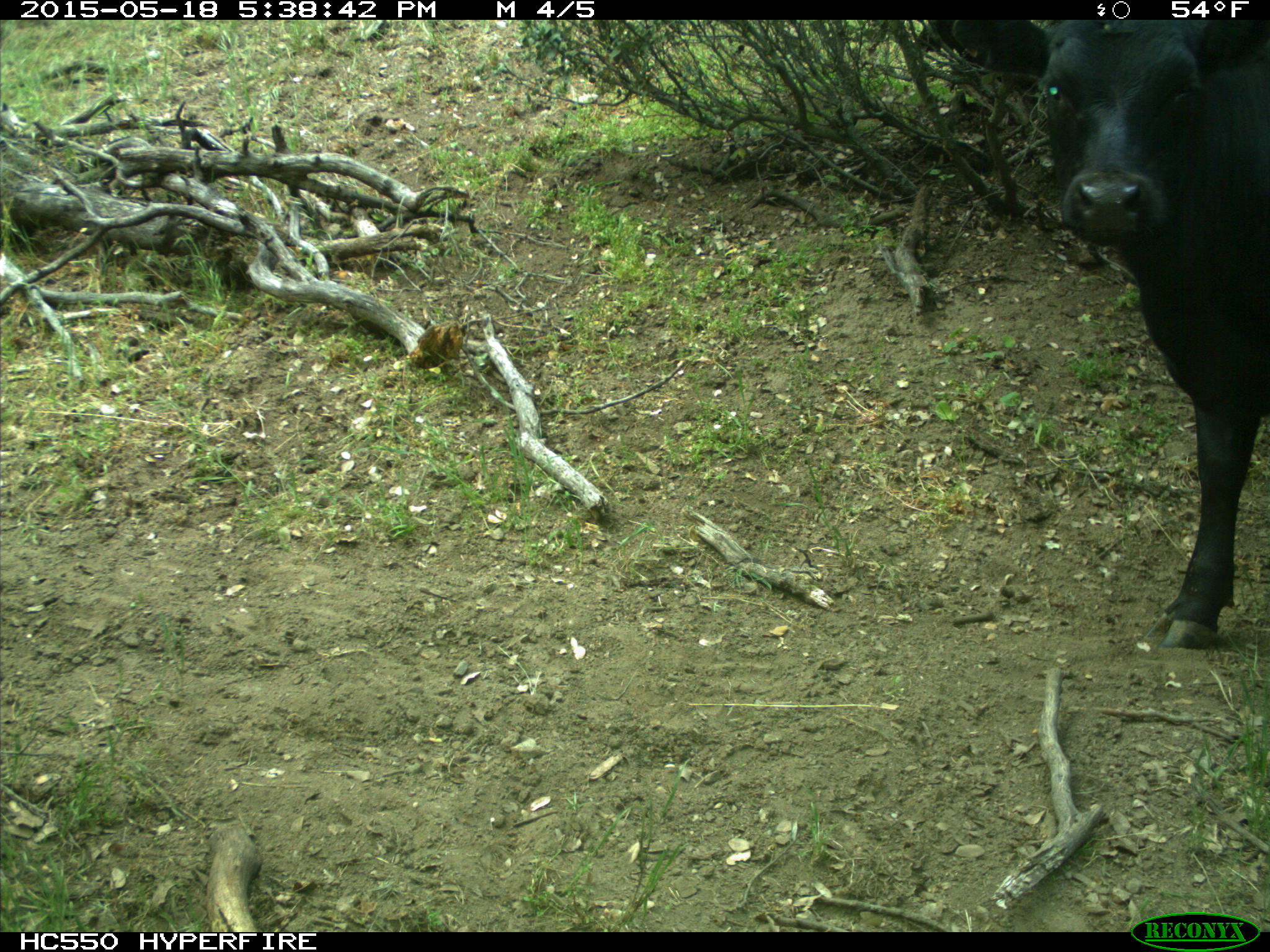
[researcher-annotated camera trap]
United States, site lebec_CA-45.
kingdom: Animalia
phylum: Chordata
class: Mammalia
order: Artiodactyla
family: Bovidae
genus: Bos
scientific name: Bos taurus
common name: domestic cow